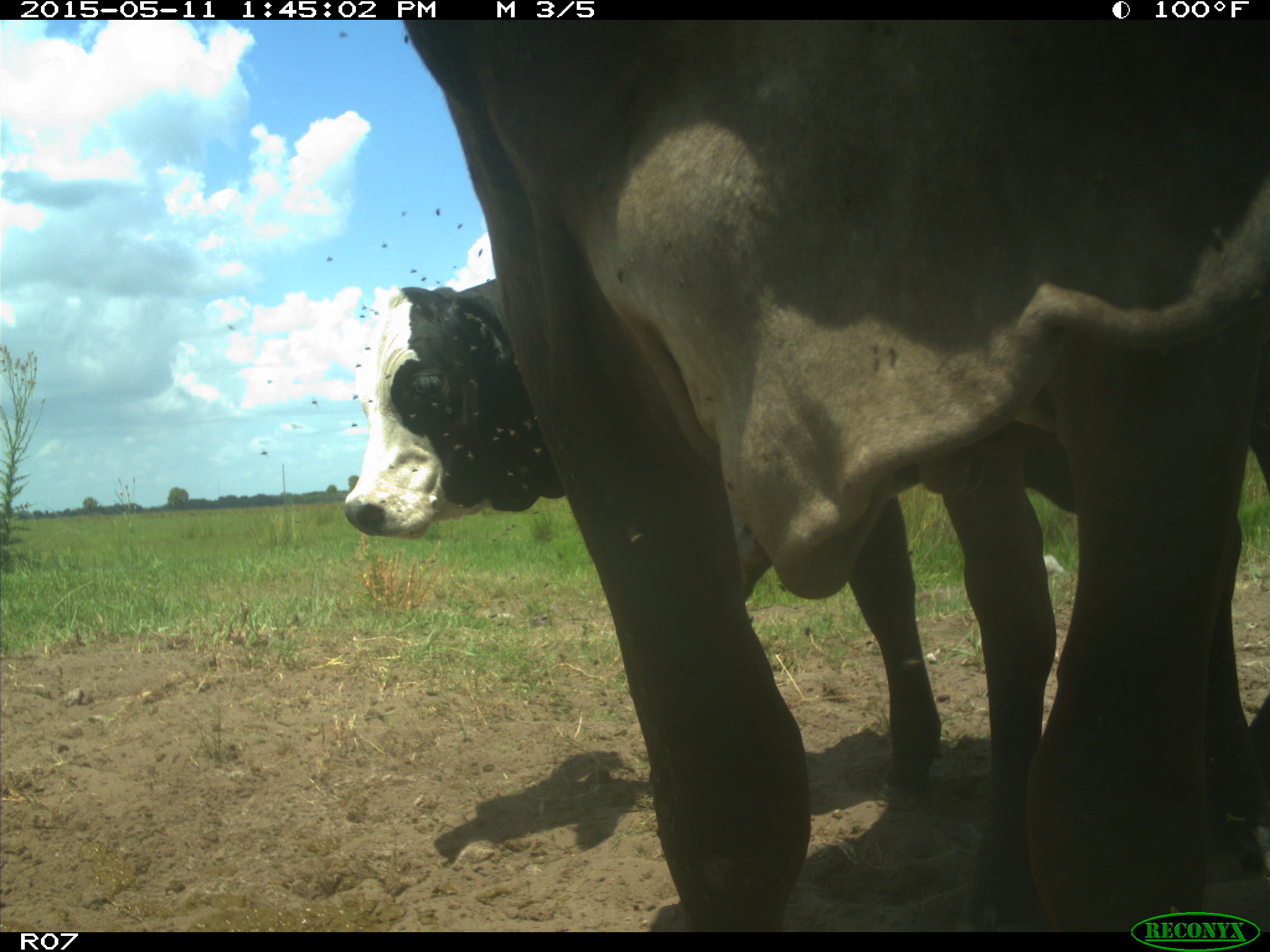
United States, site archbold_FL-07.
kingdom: Animalia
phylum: Chordata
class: Mammalia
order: Artiodactyla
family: Bovidae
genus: Bos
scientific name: Bos taurus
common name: domestic cow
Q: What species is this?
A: Bos taurus (domestic cow).